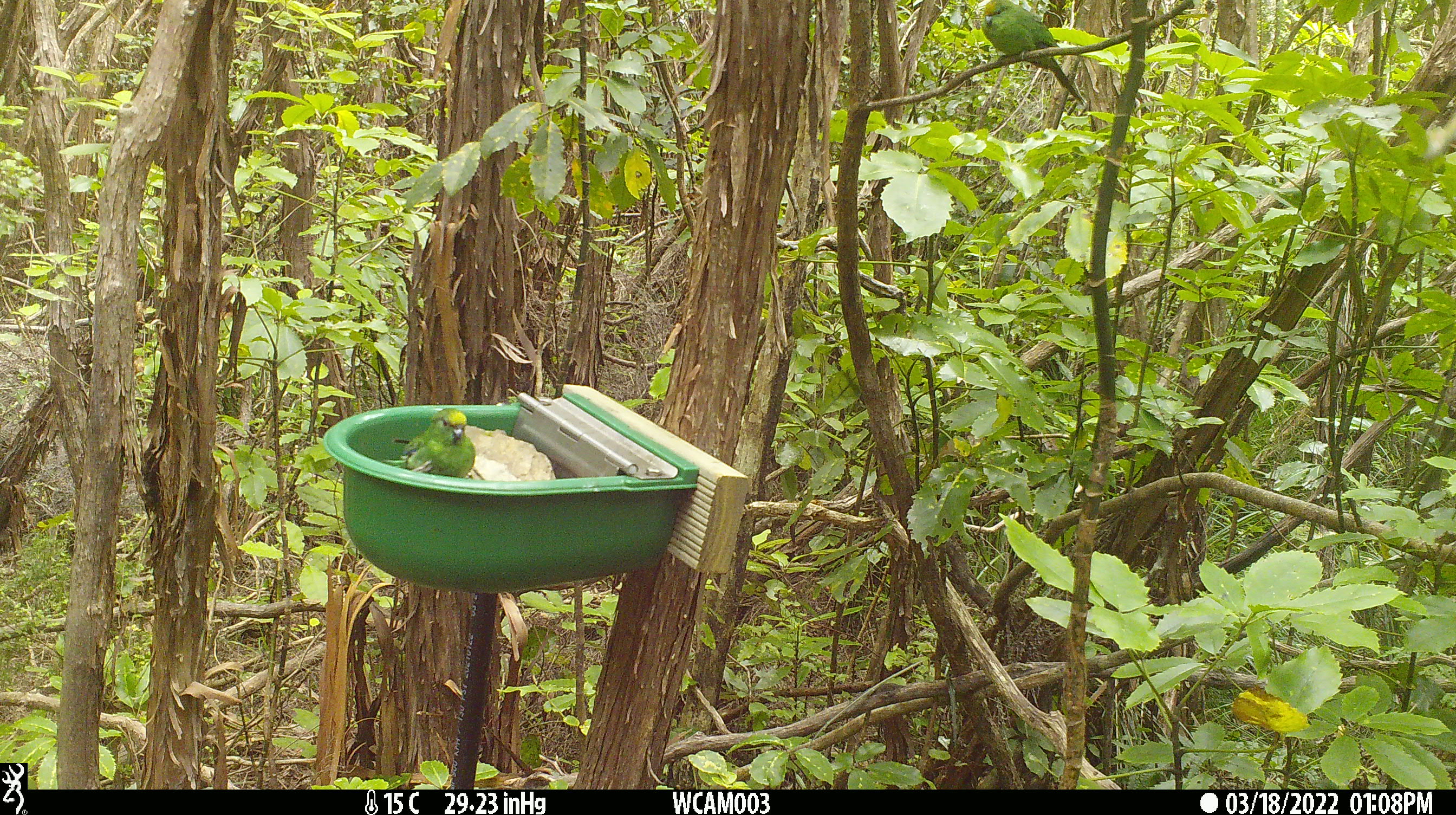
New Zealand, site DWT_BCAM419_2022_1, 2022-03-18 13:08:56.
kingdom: Animalia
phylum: Chordata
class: Aves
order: Psittaciformes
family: Psittaculidae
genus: Cyanoramphus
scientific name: Cyanoramphus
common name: parakeet